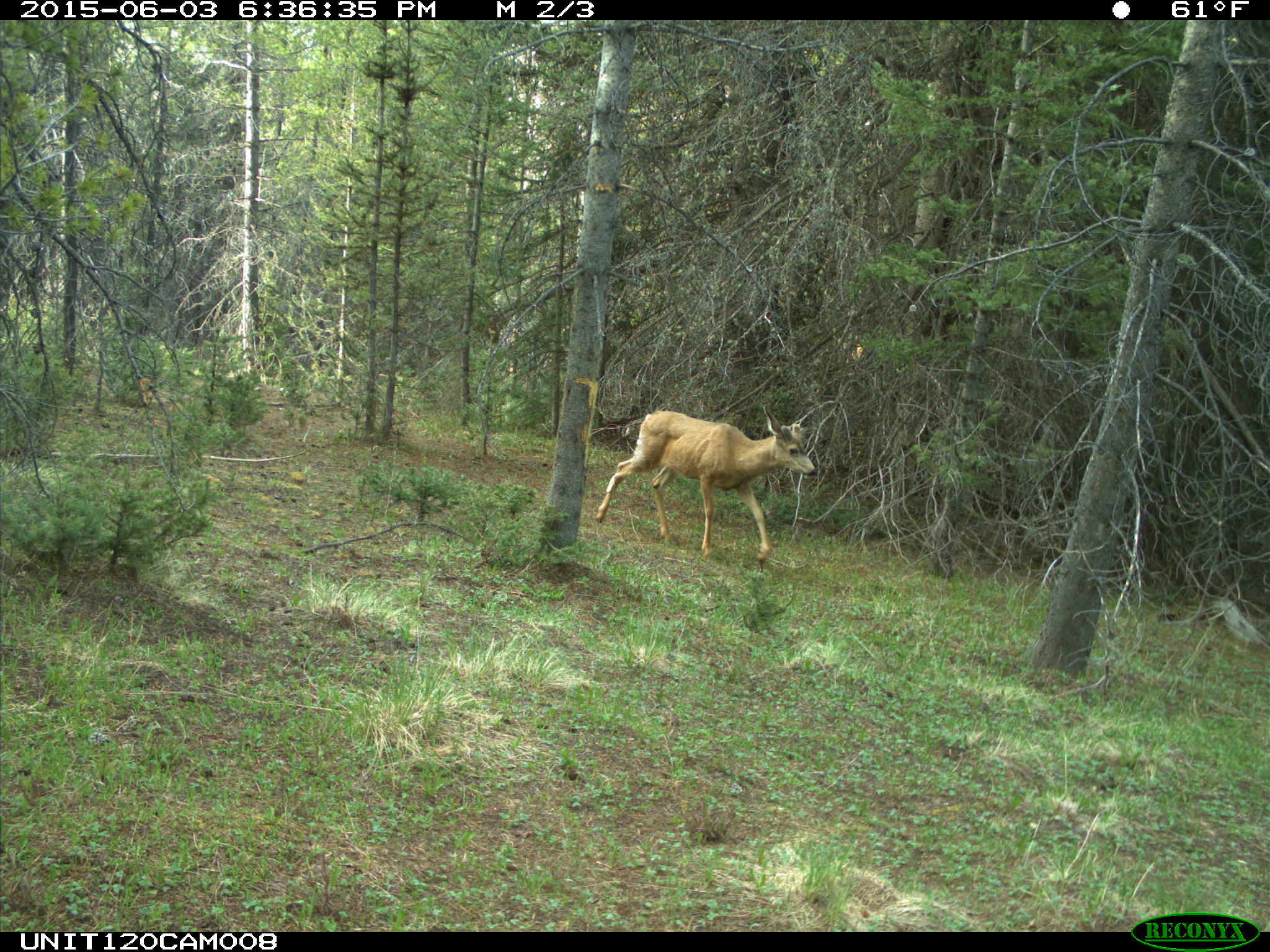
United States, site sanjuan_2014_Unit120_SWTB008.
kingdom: Animalia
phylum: Chordata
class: Mammalia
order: Artiodactyla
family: Cervidae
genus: Odocoileus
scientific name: Odocoileus hemionus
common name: mule deer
Odocoileus hemionus (mule deer).